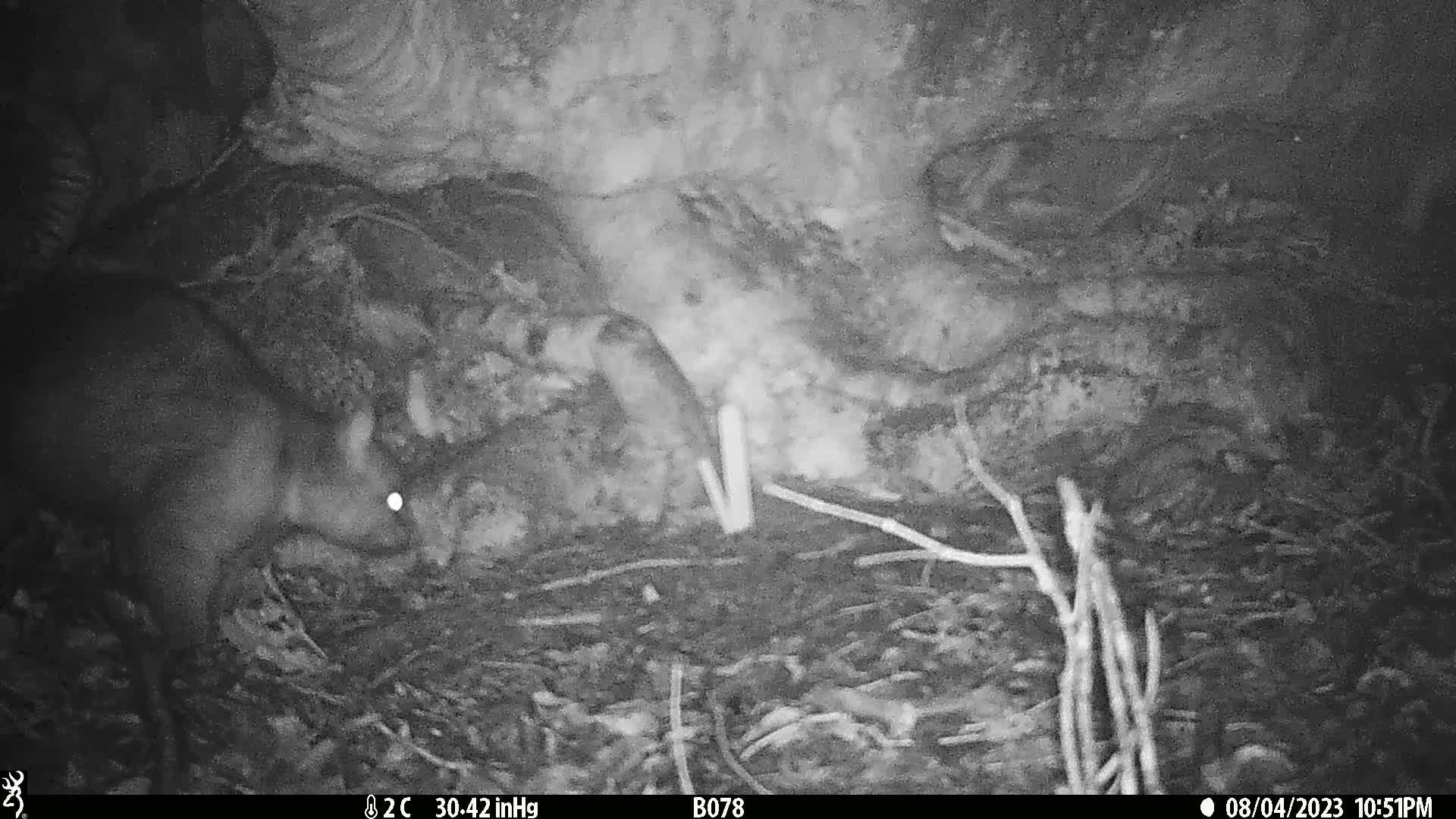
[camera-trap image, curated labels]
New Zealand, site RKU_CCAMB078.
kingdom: Animalia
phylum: Chordata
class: Mammalia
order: Diprotodontia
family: Phalangeridae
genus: Trichosurus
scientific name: Trichosurus vulpecula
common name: common brushtail possum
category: possum